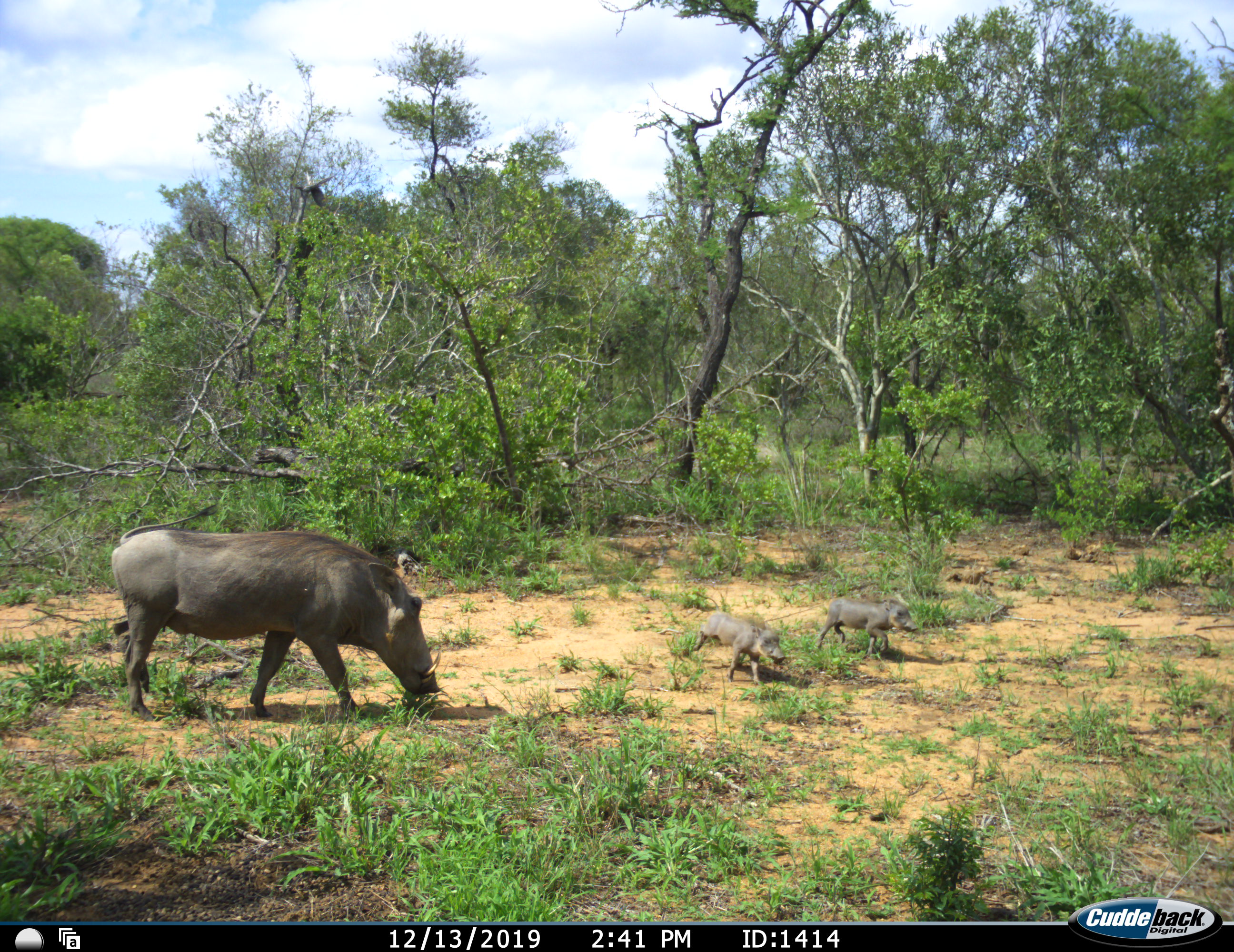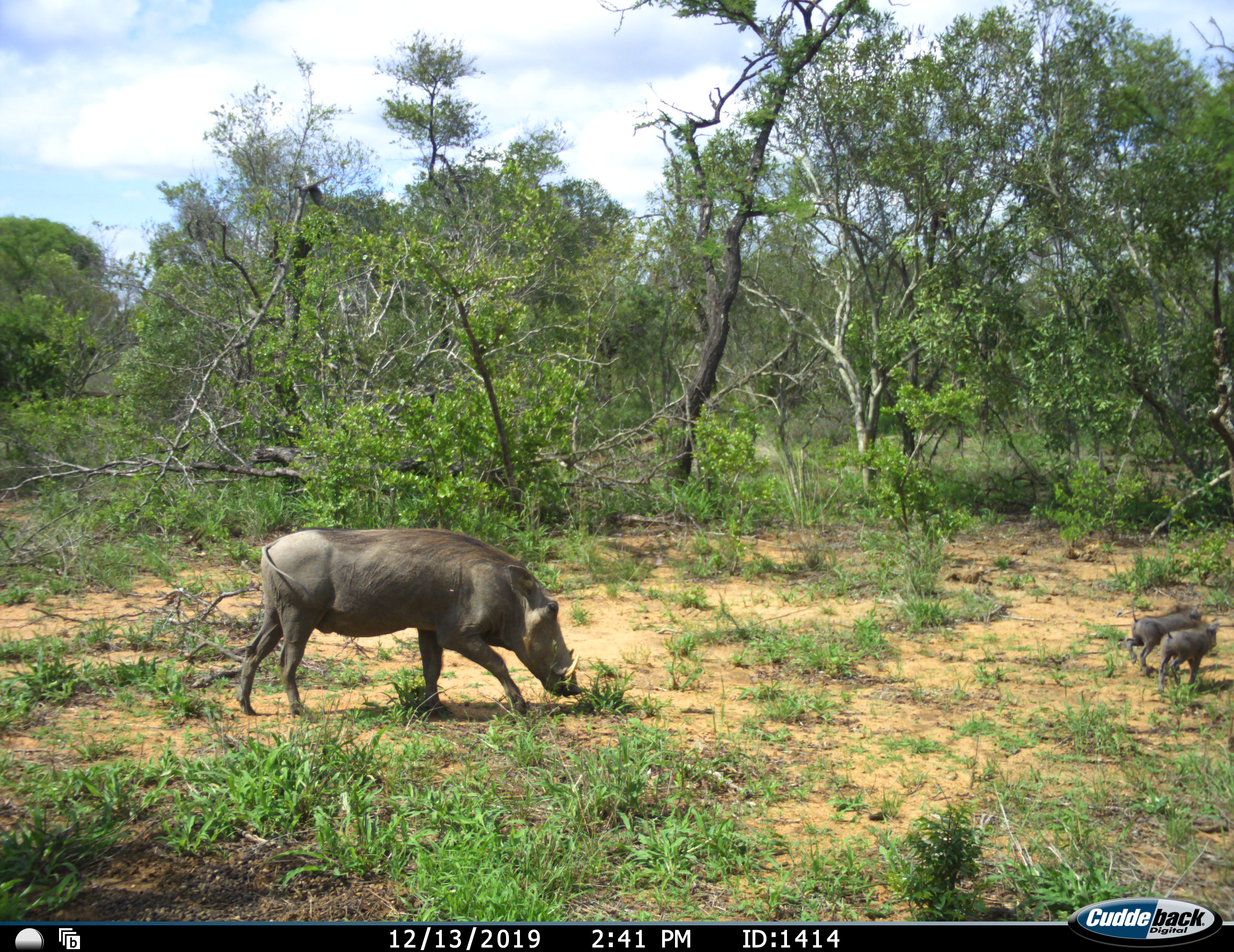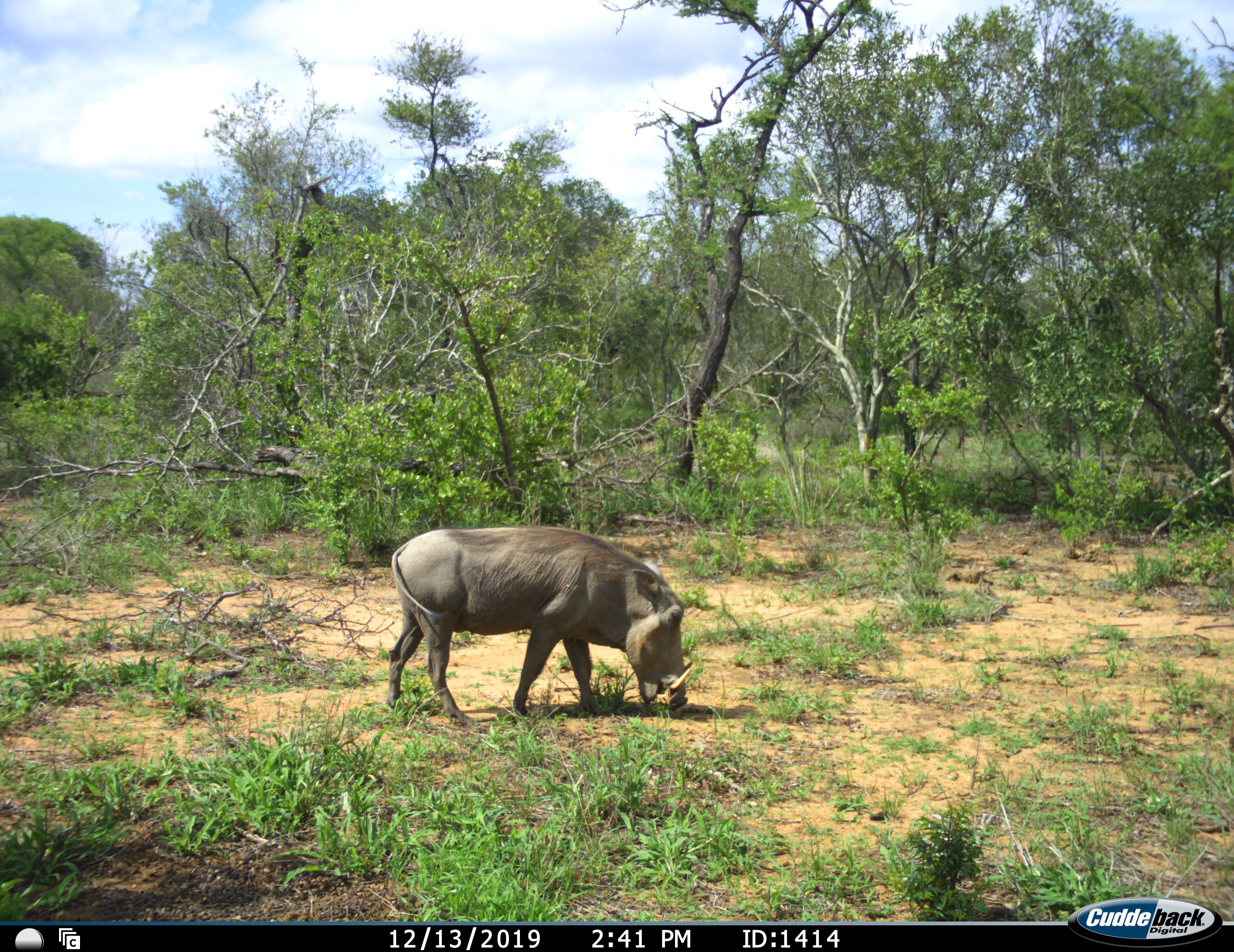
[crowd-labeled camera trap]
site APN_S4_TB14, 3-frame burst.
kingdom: Animalia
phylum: Chordata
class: Mammalia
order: Artiodactyla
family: Suidae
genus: Phacochoerus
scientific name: Phacochoerus africanus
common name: warthog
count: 3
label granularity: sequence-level